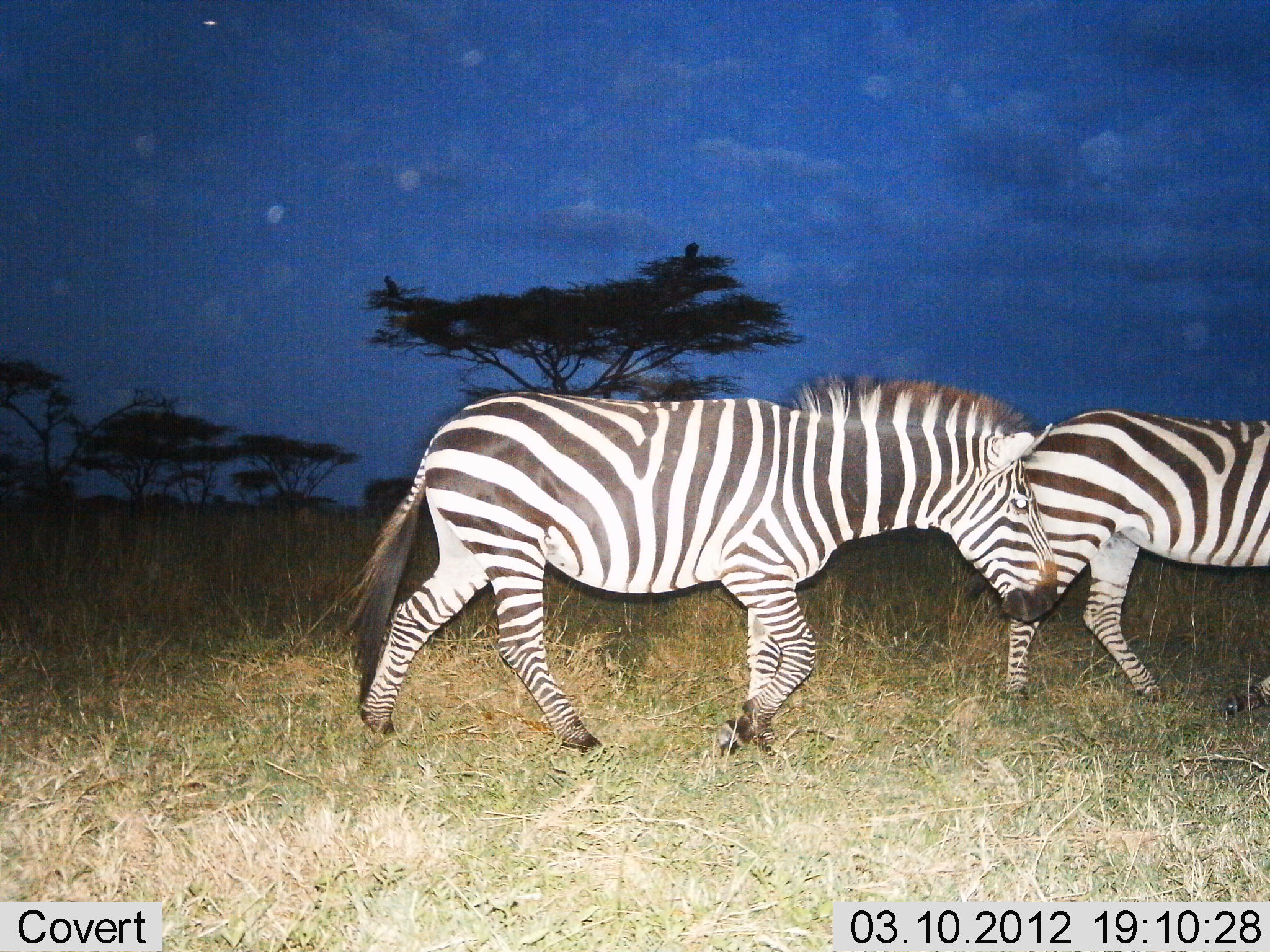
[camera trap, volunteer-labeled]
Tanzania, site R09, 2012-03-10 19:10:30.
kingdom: Animalia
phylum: Chordata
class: Mammalia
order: Perissodactyla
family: Equidae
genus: Equus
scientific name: Equus quagga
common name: plains zebra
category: zebra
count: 2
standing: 5%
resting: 0%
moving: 100%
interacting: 0%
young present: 0%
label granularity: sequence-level